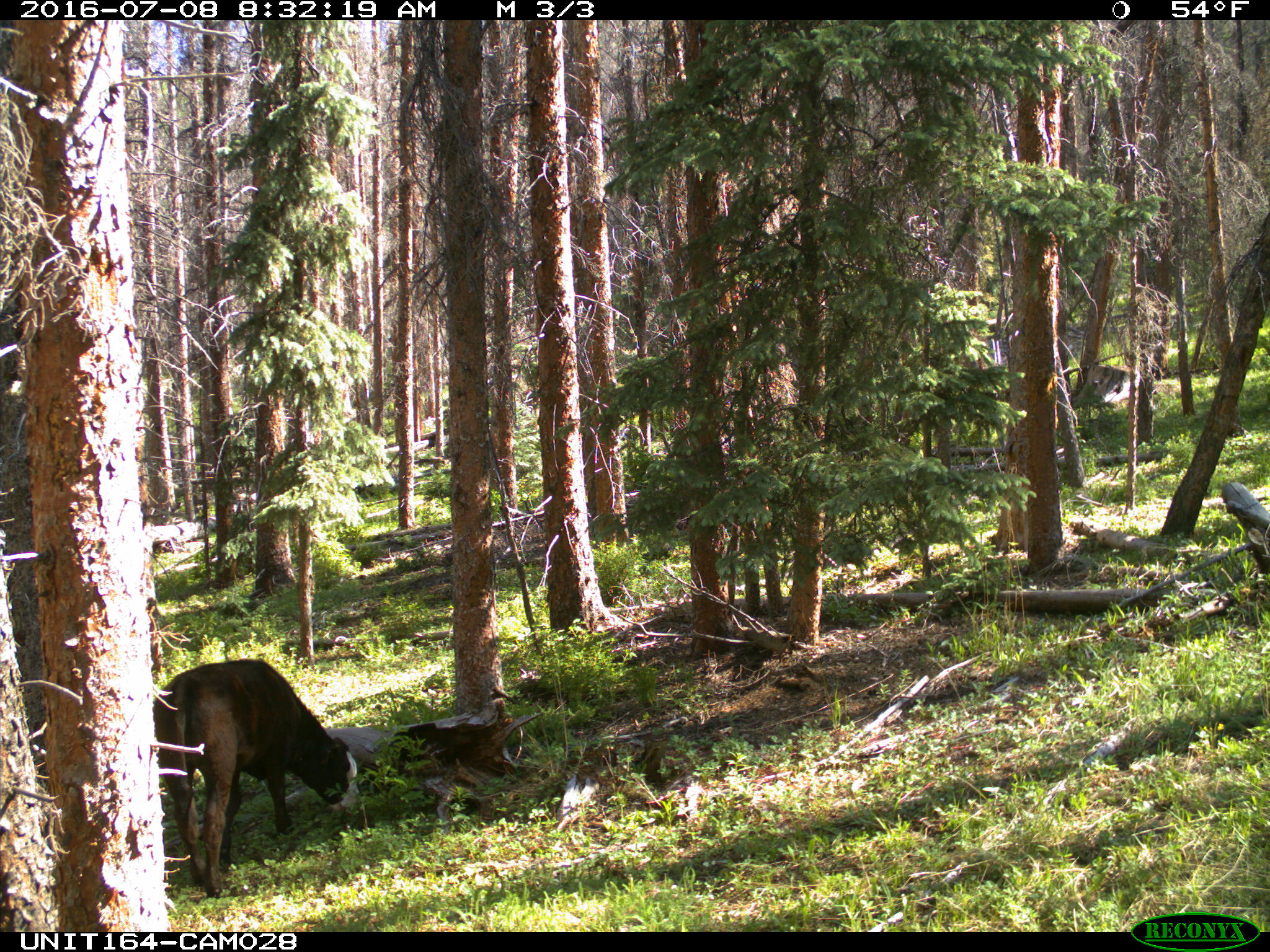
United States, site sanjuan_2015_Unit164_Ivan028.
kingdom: Animalia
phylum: Chordata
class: Mammalia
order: Artiodactyla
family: Bovidae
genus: Bos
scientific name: Bos taurus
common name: domestic cow